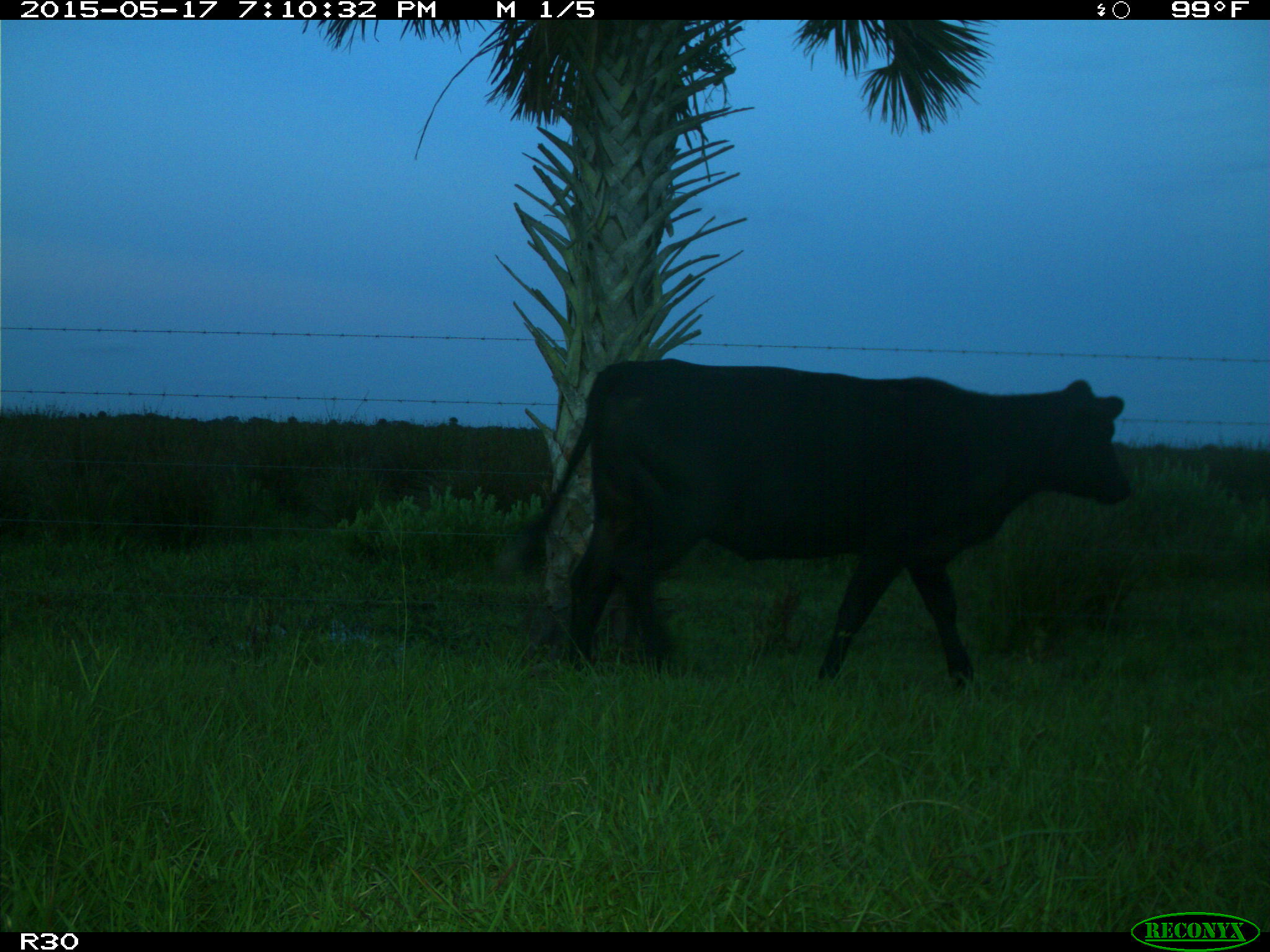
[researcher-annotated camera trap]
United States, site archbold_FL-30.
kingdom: Animalia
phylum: Chordata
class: Mammalia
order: Artiodactyla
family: Bovidae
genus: Bos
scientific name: Bos taurus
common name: domestic cow